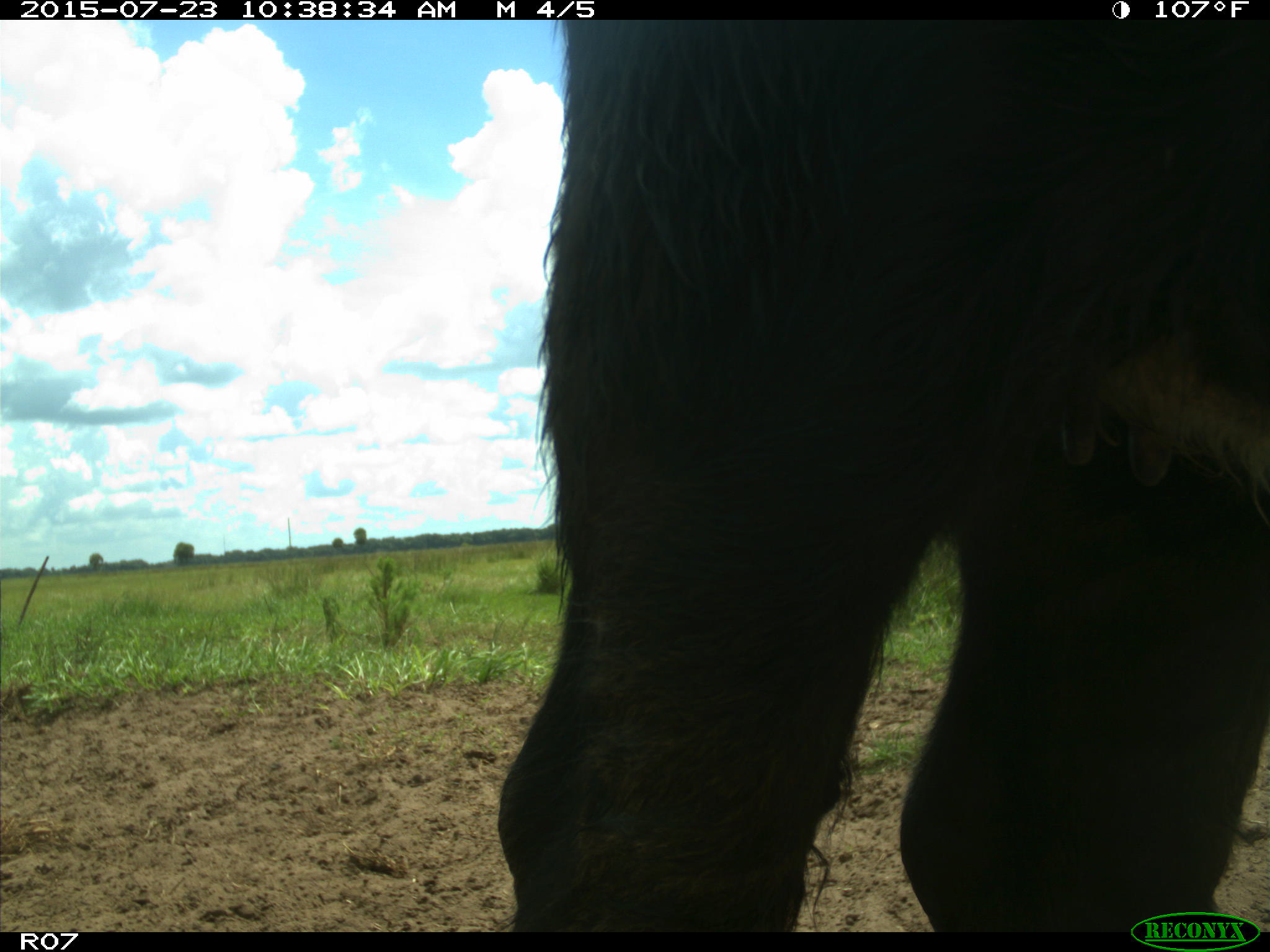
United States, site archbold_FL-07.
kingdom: Animalia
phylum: Chordata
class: Mammalia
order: Artiodactyla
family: Bovidae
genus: Bos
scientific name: Bos taurus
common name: domestic cow